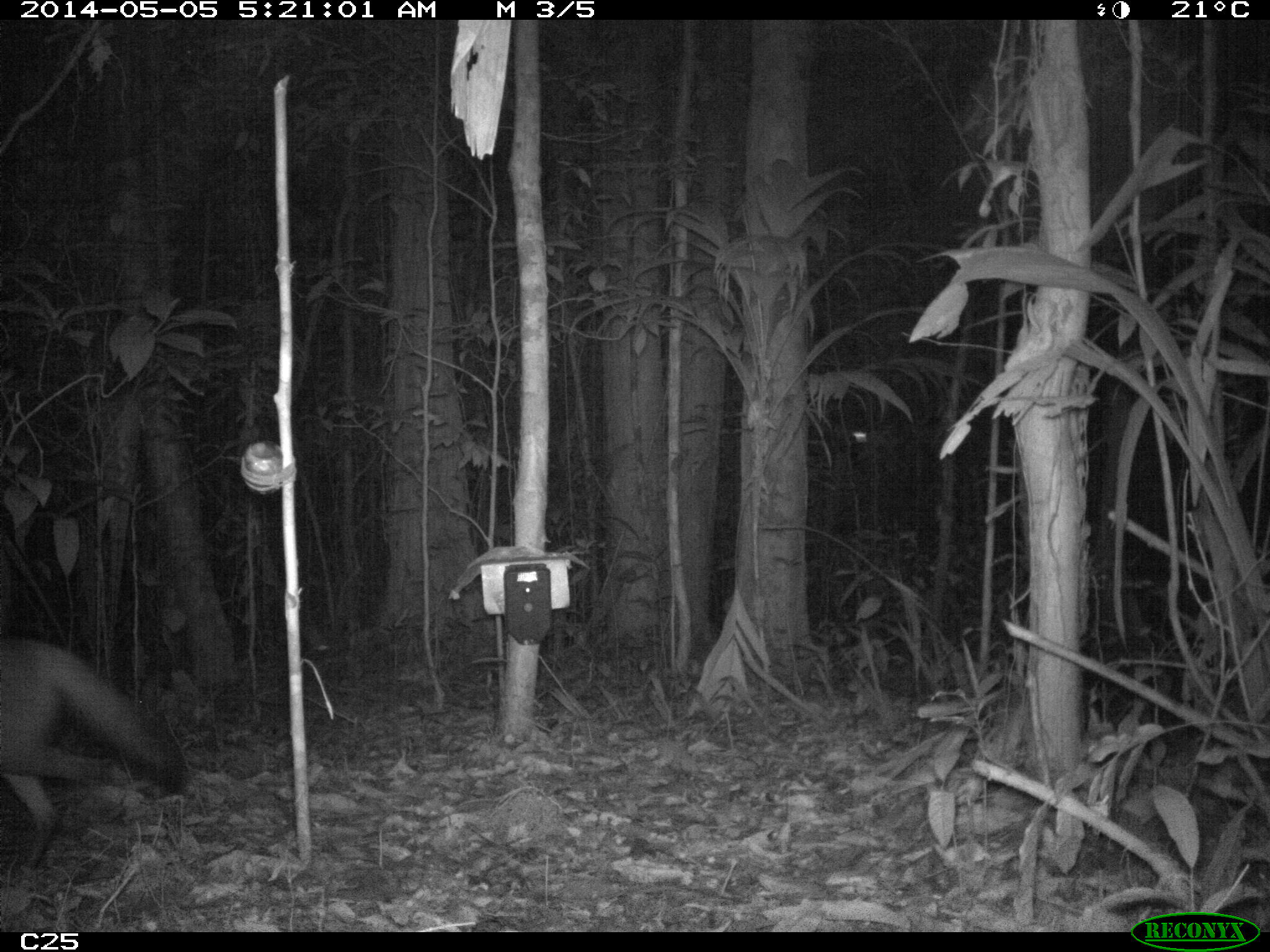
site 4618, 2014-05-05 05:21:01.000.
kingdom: Animalia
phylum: Chordata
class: Mammalia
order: Carnivora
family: Canidae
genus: Cerdocyon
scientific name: Cerdocyon thous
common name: crab-eating fox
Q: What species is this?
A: Cerdocyon thous (crab-eating fox).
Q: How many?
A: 1.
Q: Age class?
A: Adult.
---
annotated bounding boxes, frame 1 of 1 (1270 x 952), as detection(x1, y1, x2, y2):
cerdocyon thous: detection(0, 640, 188, 871)